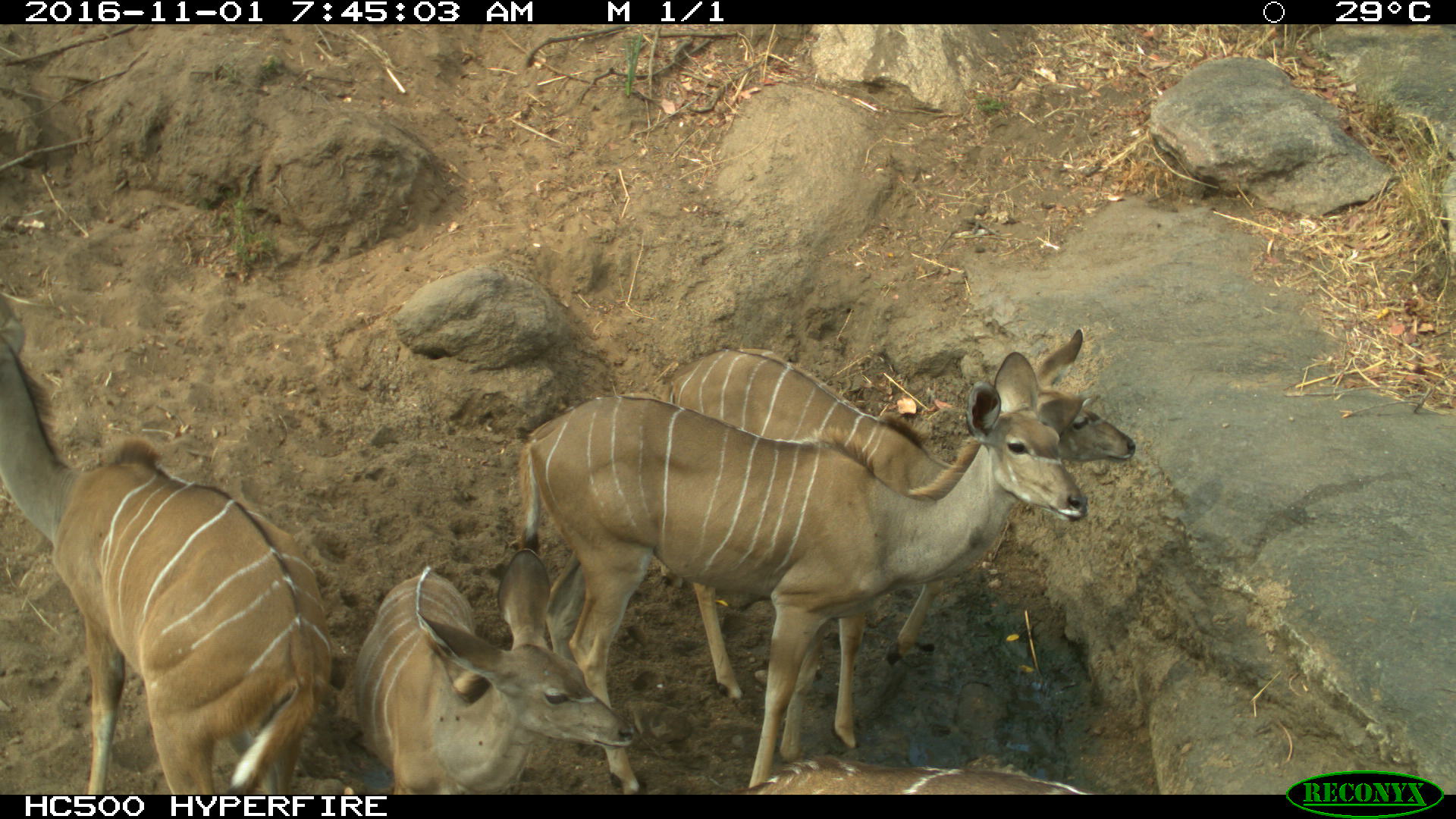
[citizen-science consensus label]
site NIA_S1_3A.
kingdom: Animalia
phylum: Chordata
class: Mammalia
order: Artiodactyla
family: Bovidae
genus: Tragelaphus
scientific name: Tragelaphus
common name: kudu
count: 5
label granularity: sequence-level